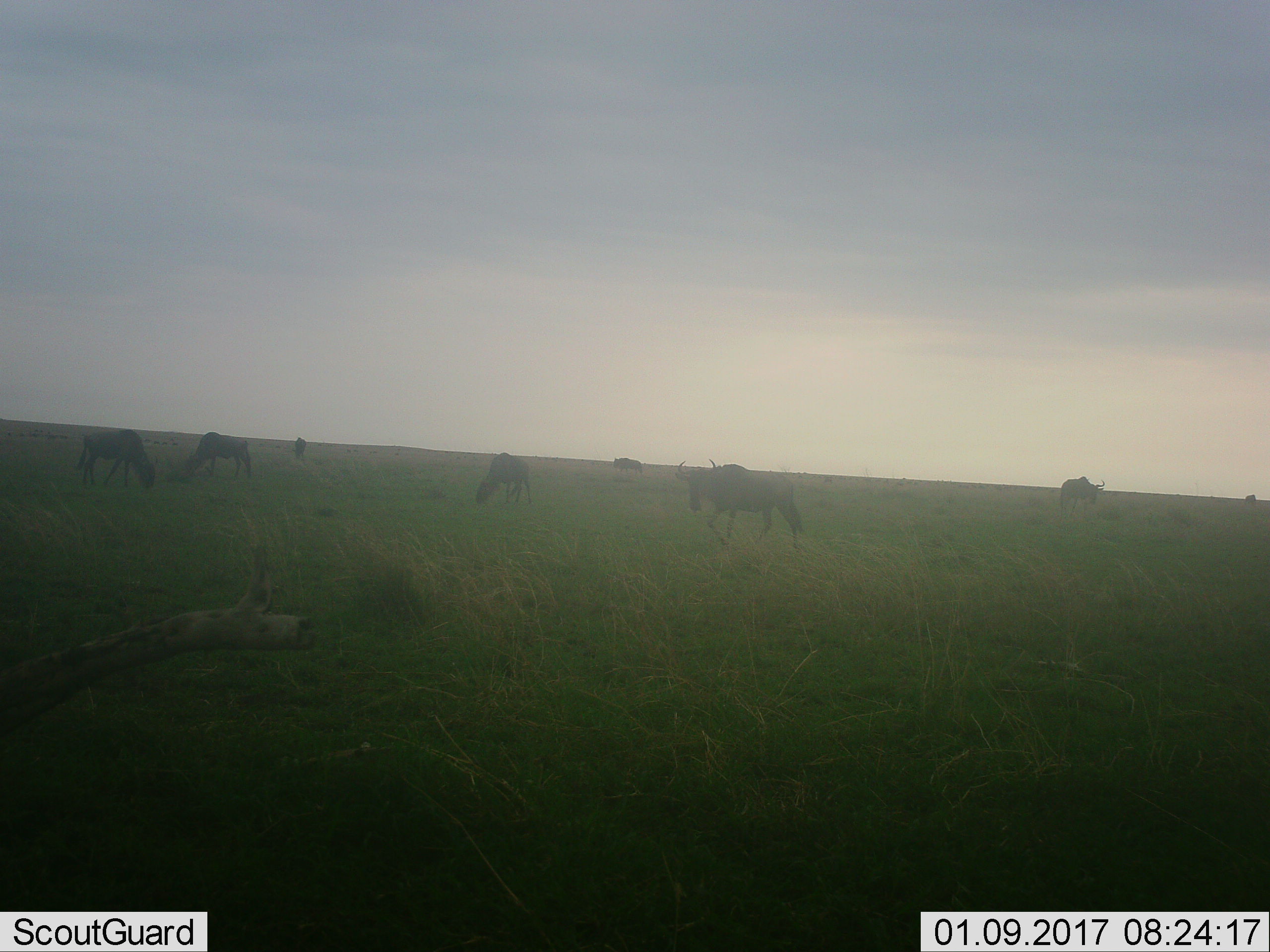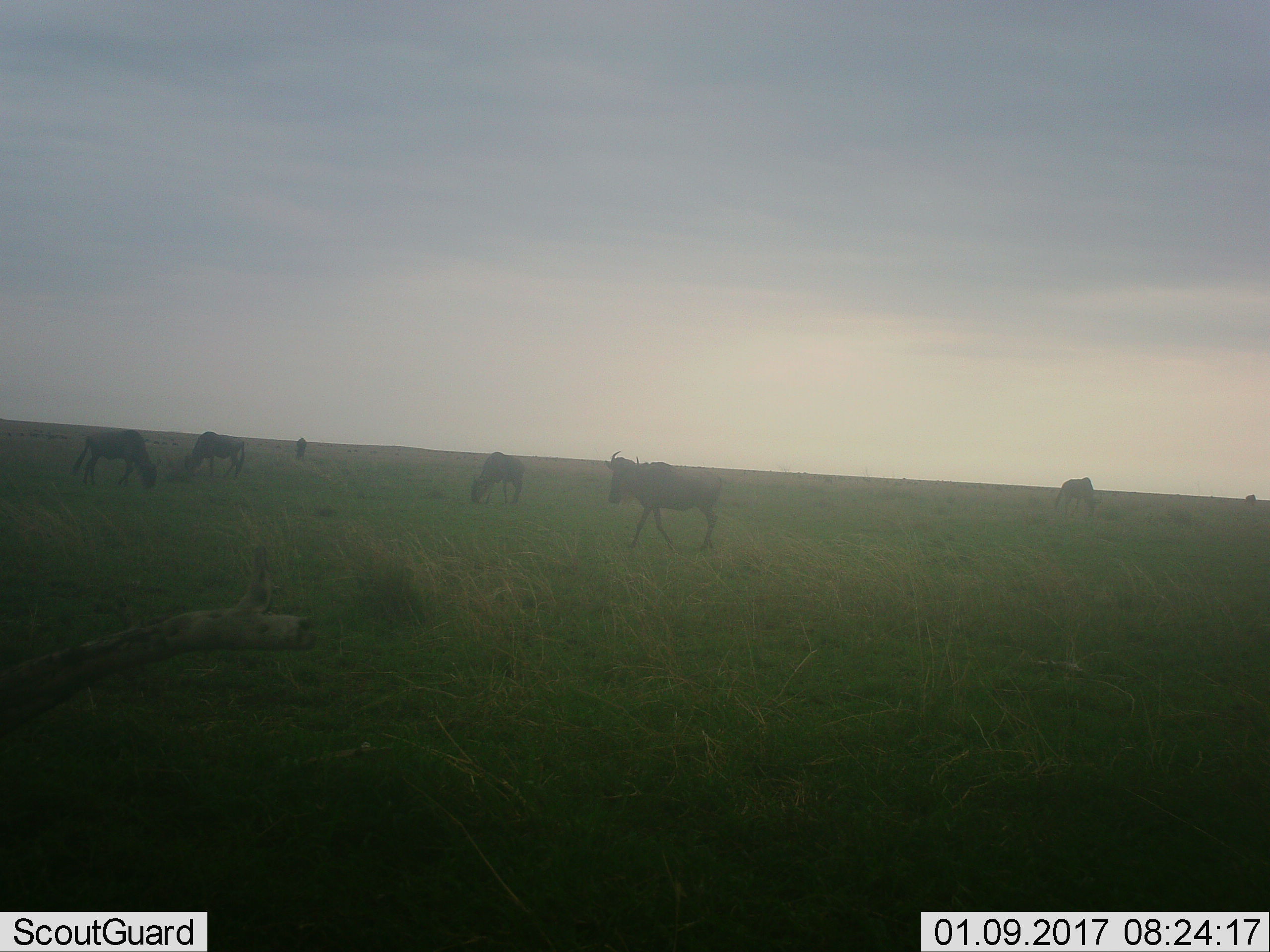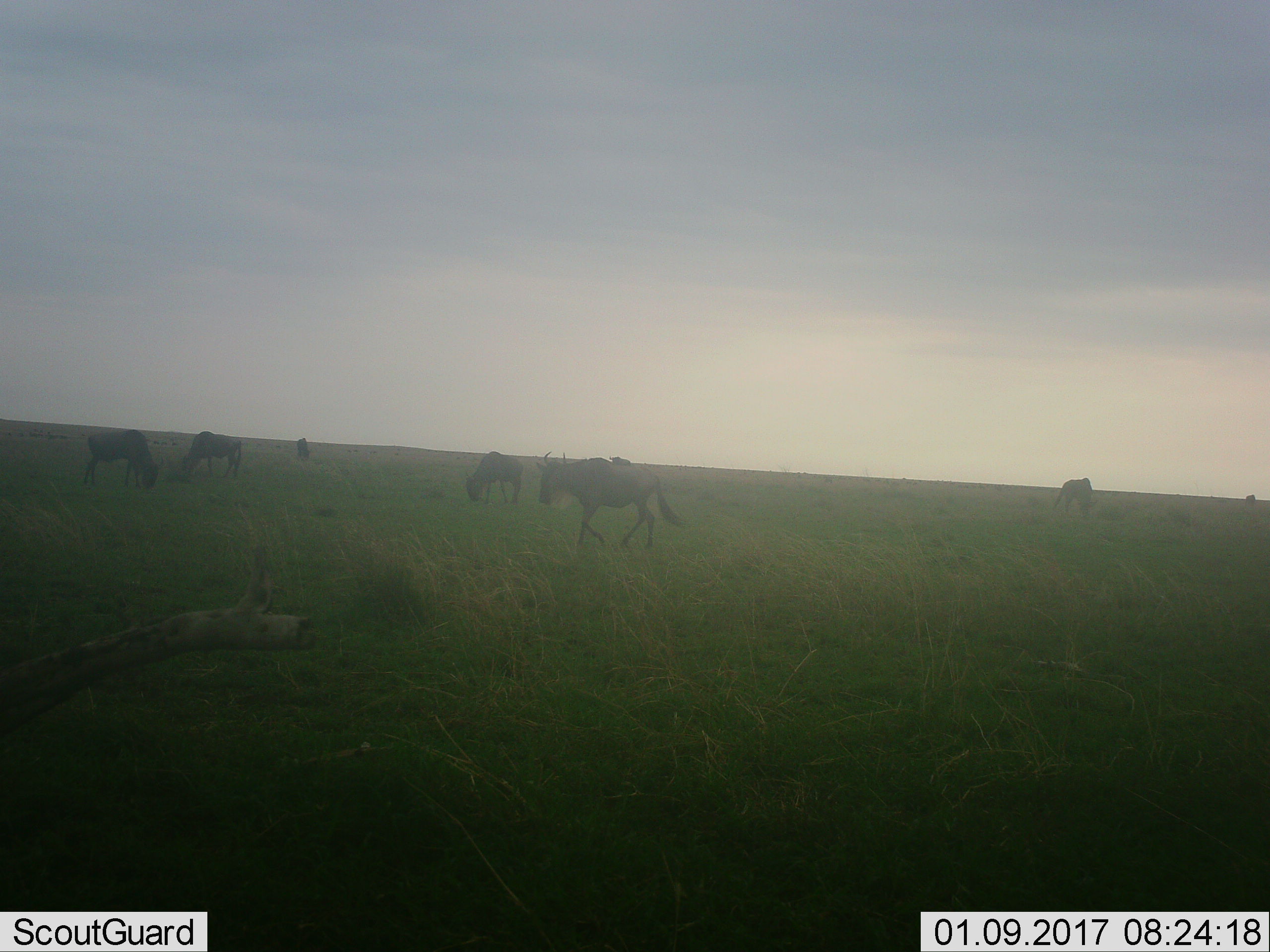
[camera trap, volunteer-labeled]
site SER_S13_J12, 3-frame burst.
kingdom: Animalia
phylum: Chordata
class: Mammalia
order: Artiodactyla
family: Bovidae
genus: Connochaetes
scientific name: Connochaetes taurinus taurinus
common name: blue wildebeest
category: wildebeestblue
Wildebeestblue (blue wildebeest) (Connochaetes taurinus taurinus), count 8. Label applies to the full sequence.